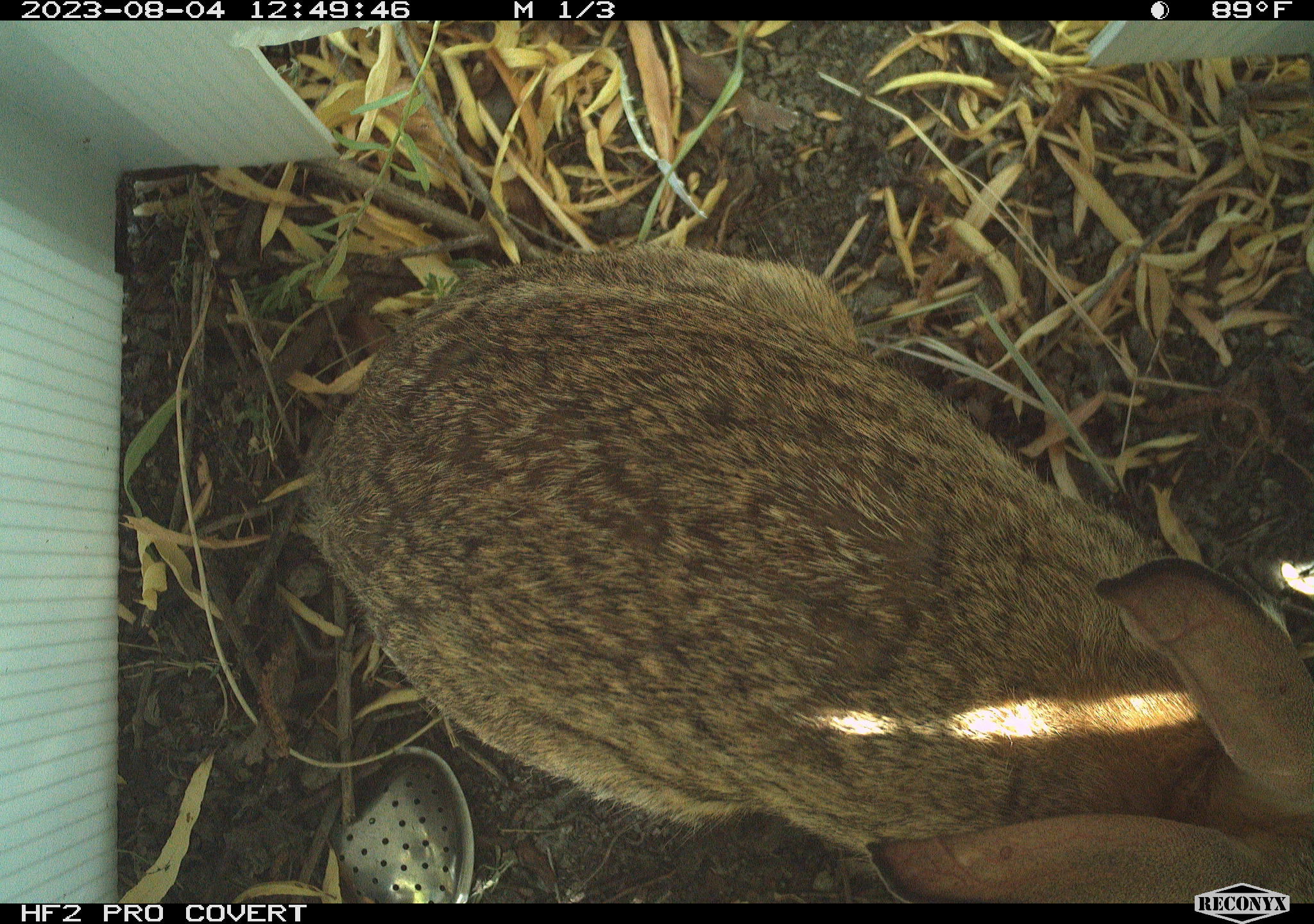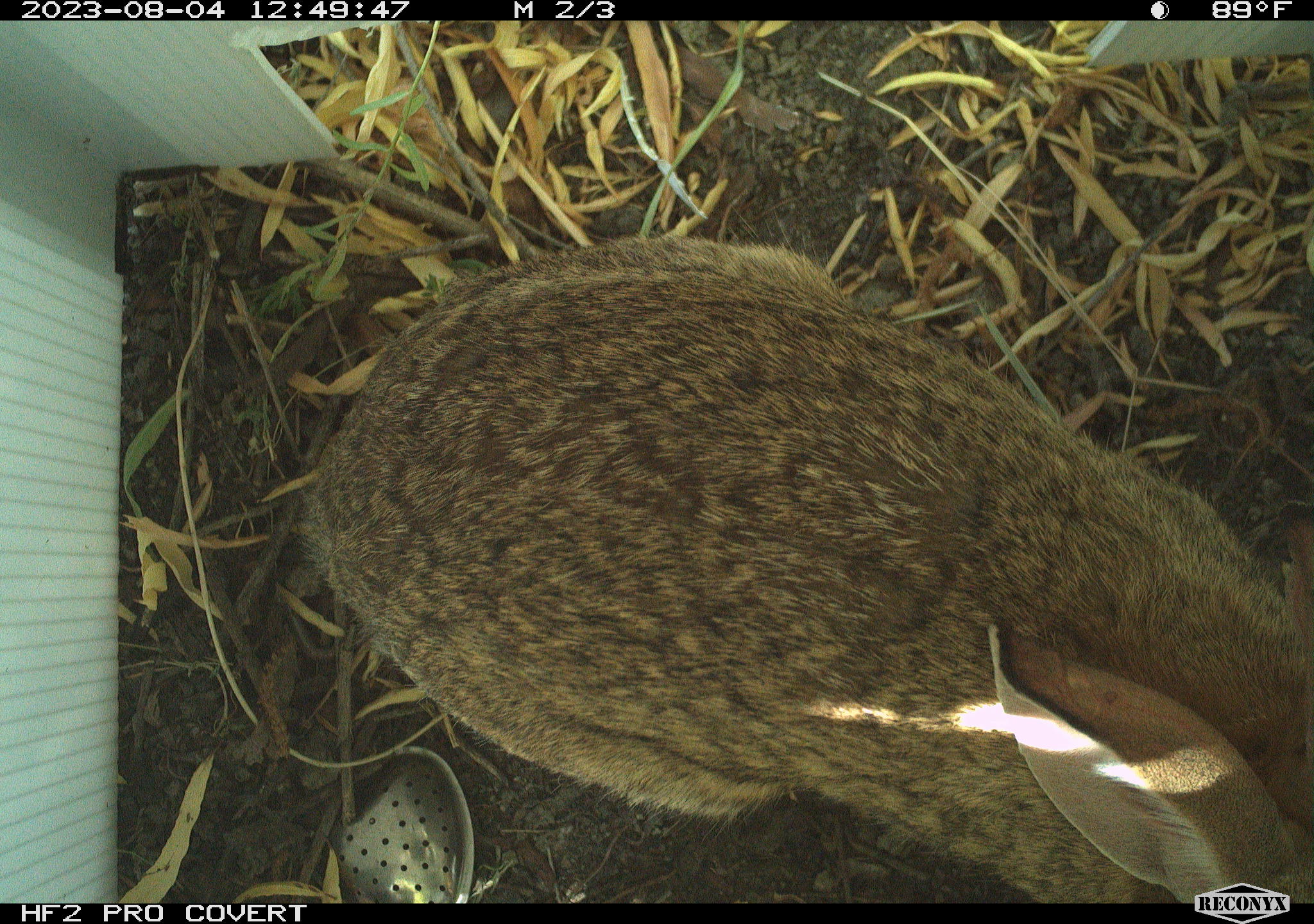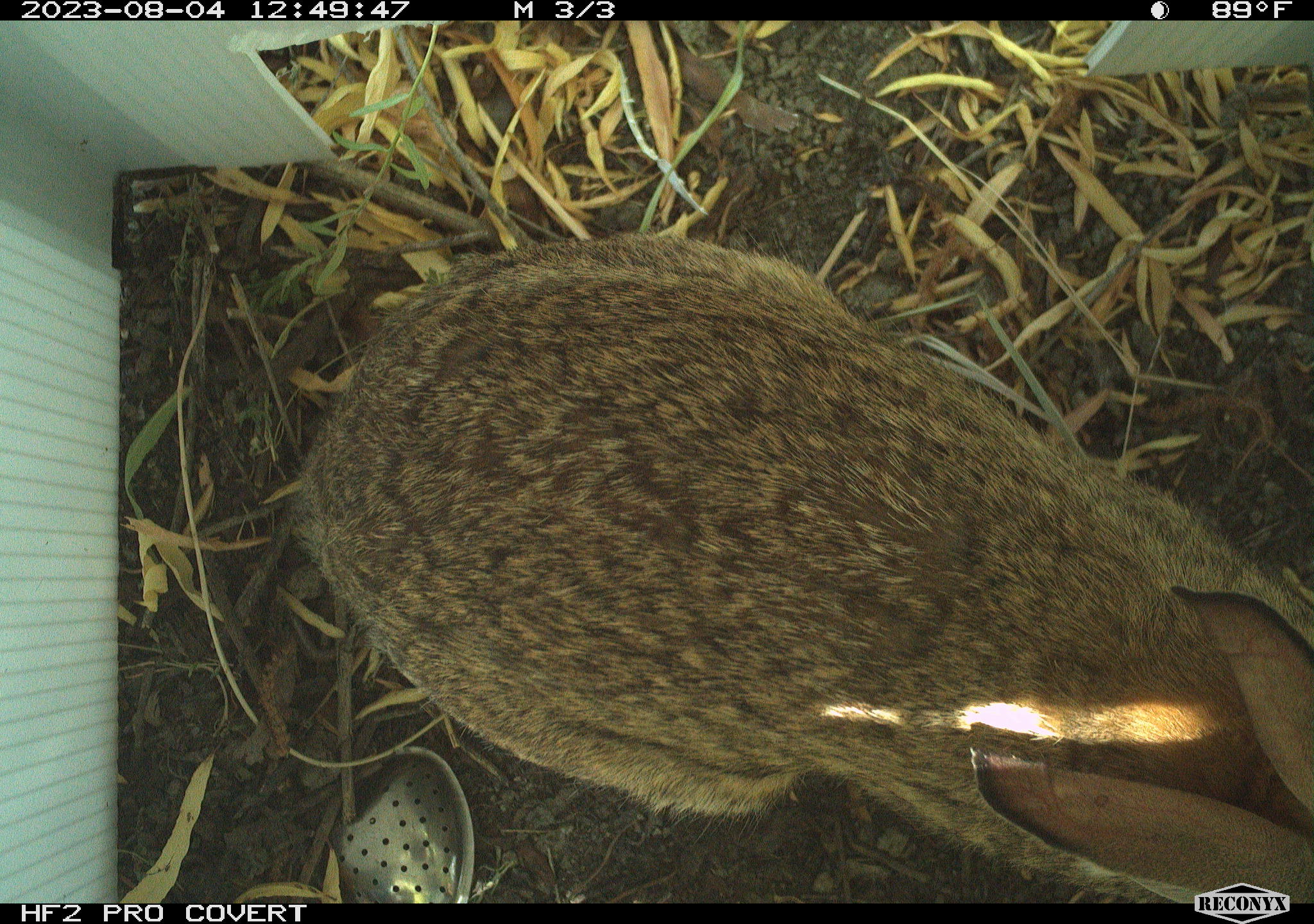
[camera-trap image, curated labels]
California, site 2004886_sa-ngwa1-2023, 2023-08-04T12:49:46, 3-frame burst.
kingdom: Animalia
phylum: Chordata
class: Mammalia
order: Lagomorpha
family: Leporidae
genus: Sylvilagus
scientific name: Sylvilagus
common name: cottontail rabbits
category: sylvilagus species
Sylvilagus species (cottontail rabbits) (Sylvilagus).